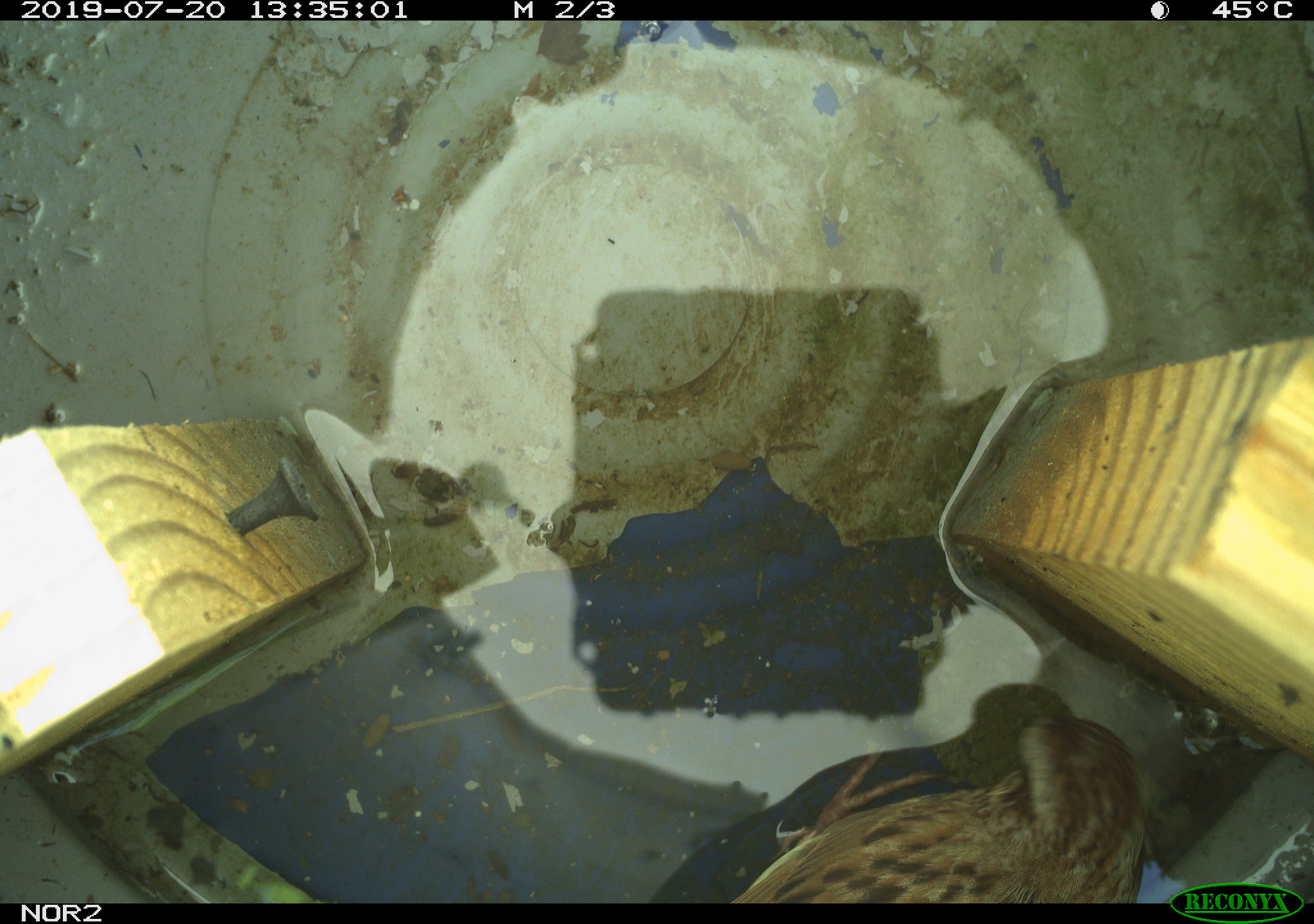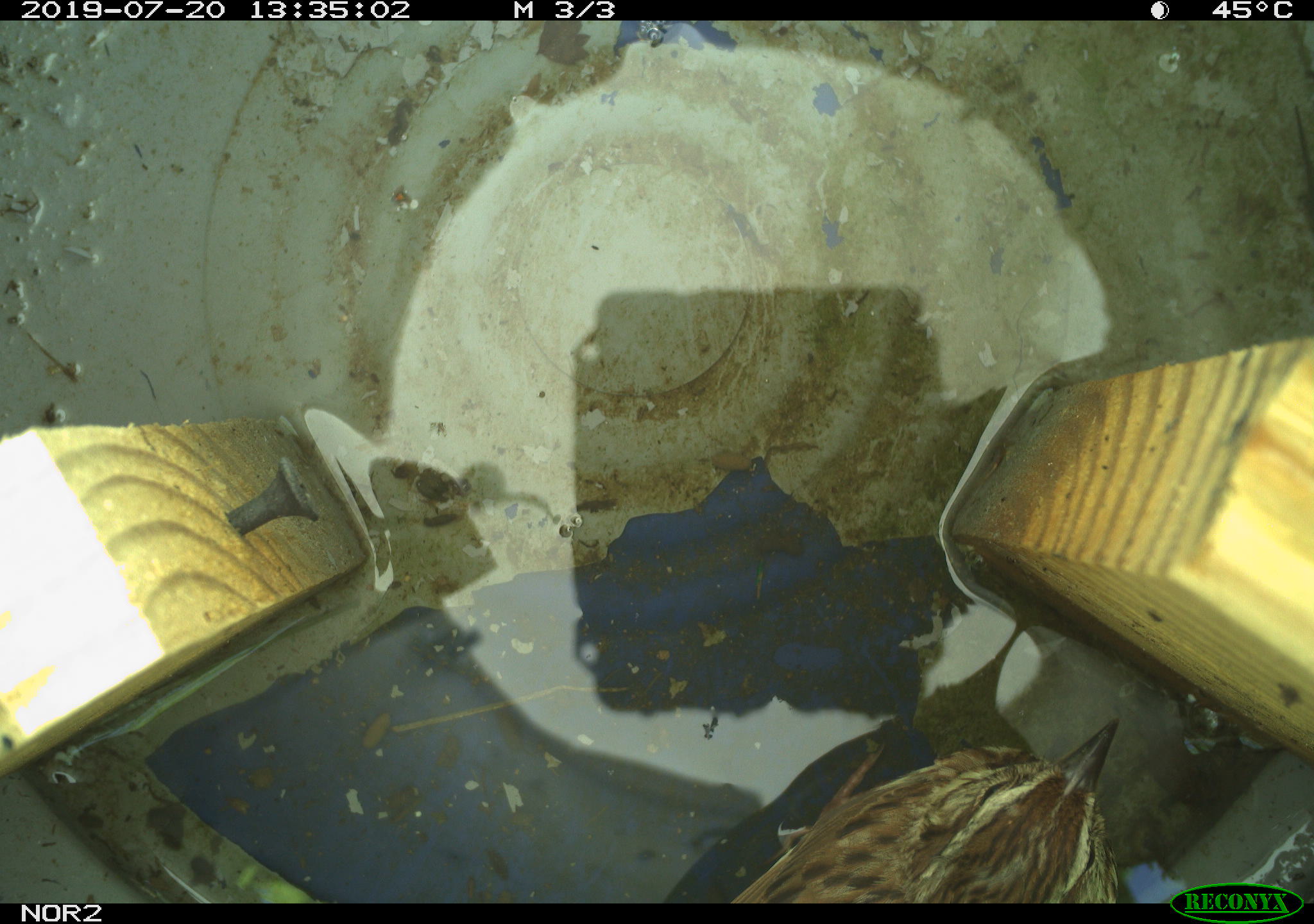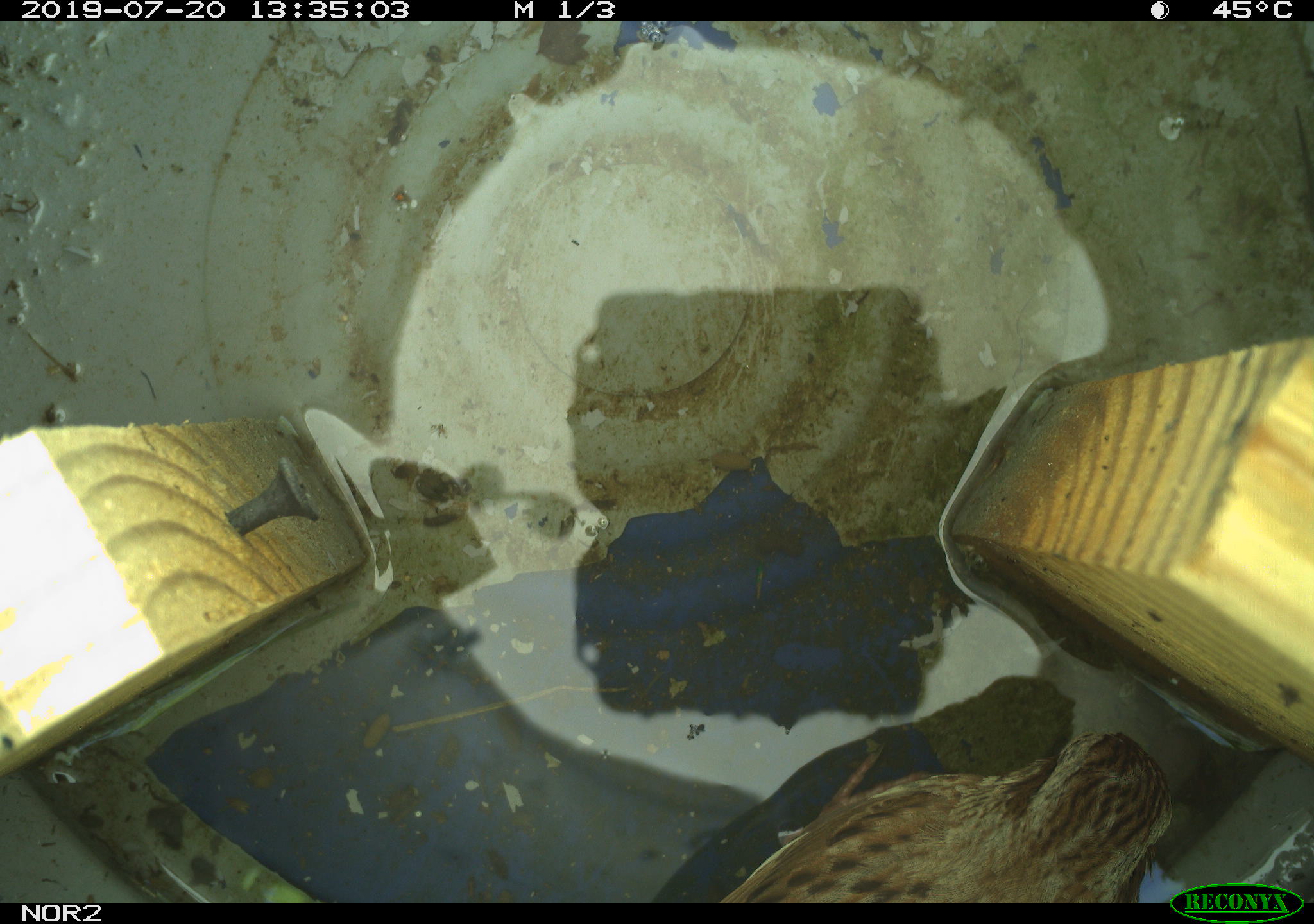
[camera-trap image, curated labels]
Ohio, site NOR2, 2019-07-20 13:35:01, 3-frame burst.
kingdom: Animalia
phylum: Chordata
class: Aves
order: Passeriformes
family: Passerellidae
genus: Melospiza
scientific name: Melospiza melodia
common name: song sparrow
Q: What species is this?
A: Song sparrow (Melospiza melodia).